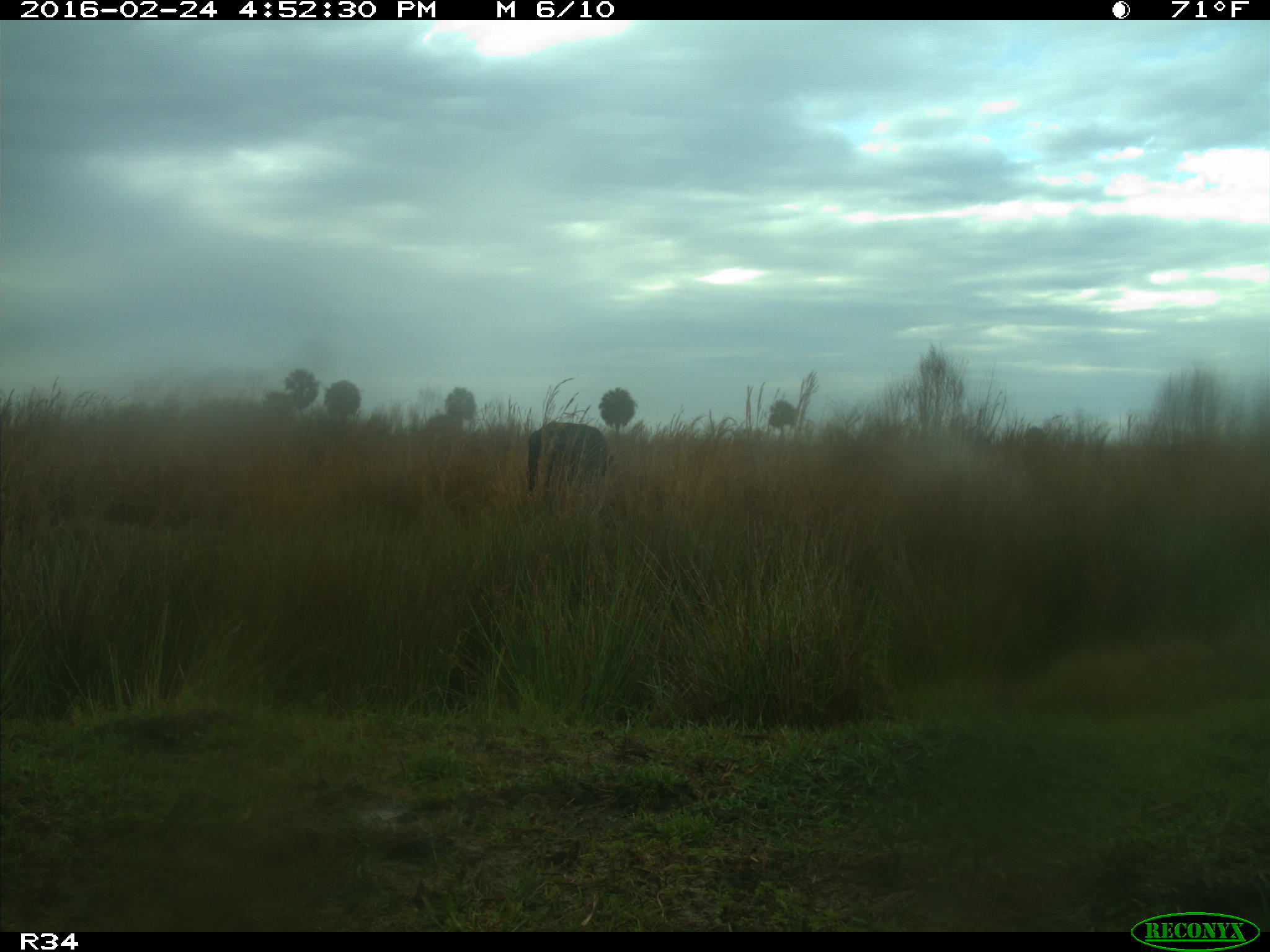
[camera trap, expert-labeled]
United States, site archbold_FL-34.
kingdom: Animalia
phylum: Chordata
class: Mammalia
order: Artiodactyla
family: Bovidae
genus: Bos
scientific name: Bos taurus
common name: domestic cow